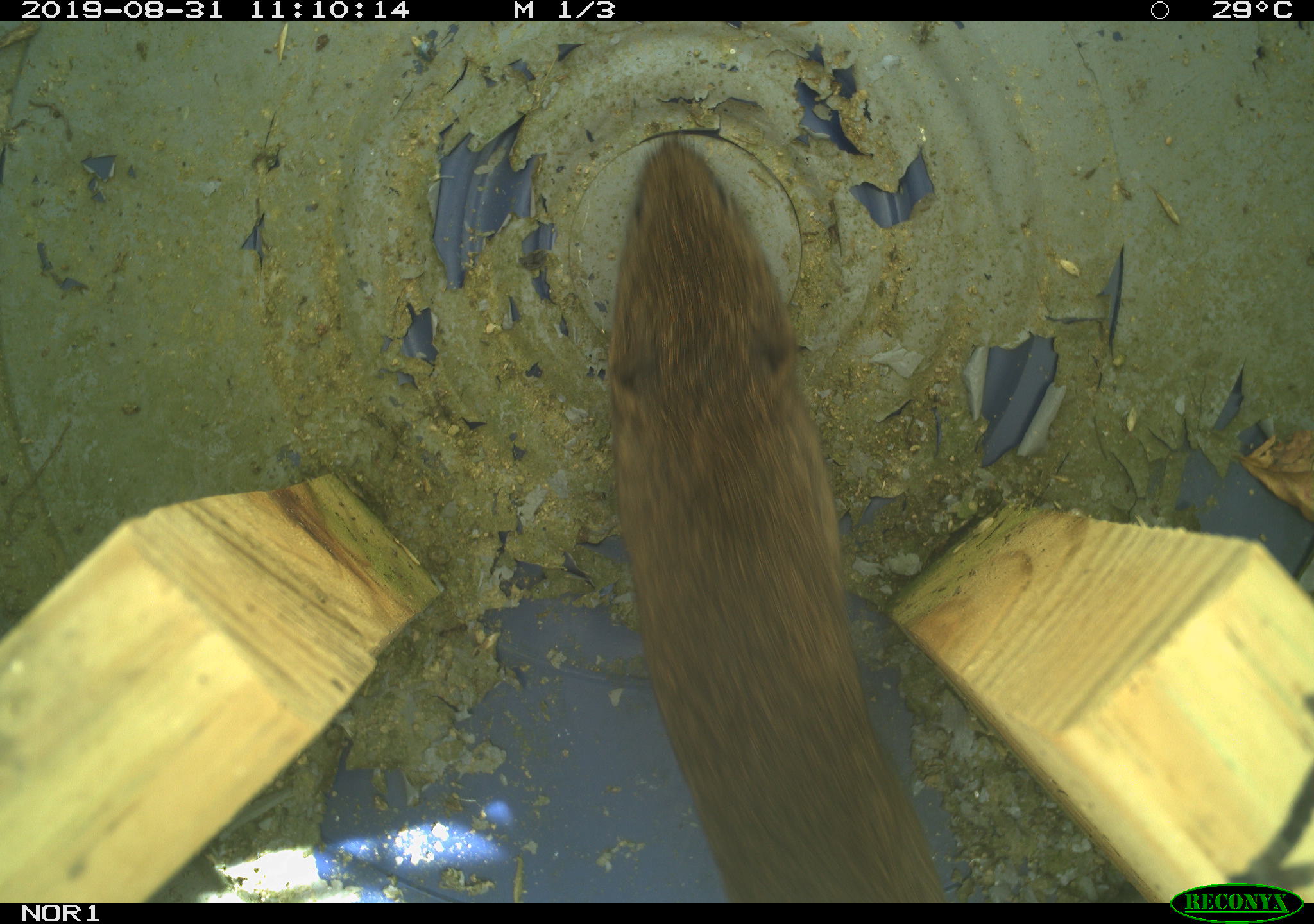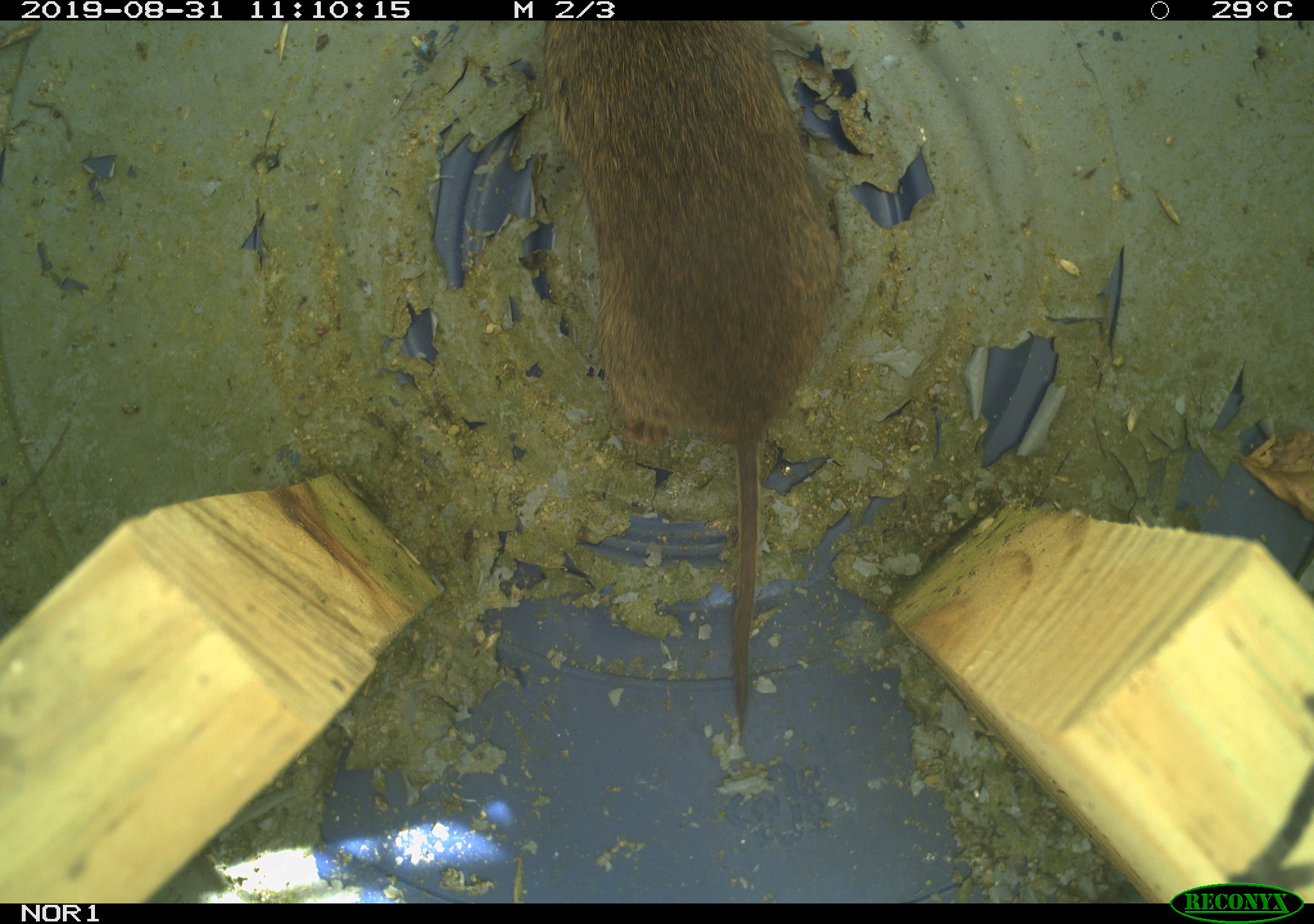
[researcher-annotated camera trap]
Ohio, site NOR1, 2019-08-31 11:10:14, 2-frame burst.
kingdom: Animalia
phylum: Chordata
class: Mammalia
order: Rodentia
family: Cricetidae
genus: Microtus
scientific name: Microtus pennsylvanicus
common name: meadow vole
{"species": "meadow vole (Microtus pennsylvanicus)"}